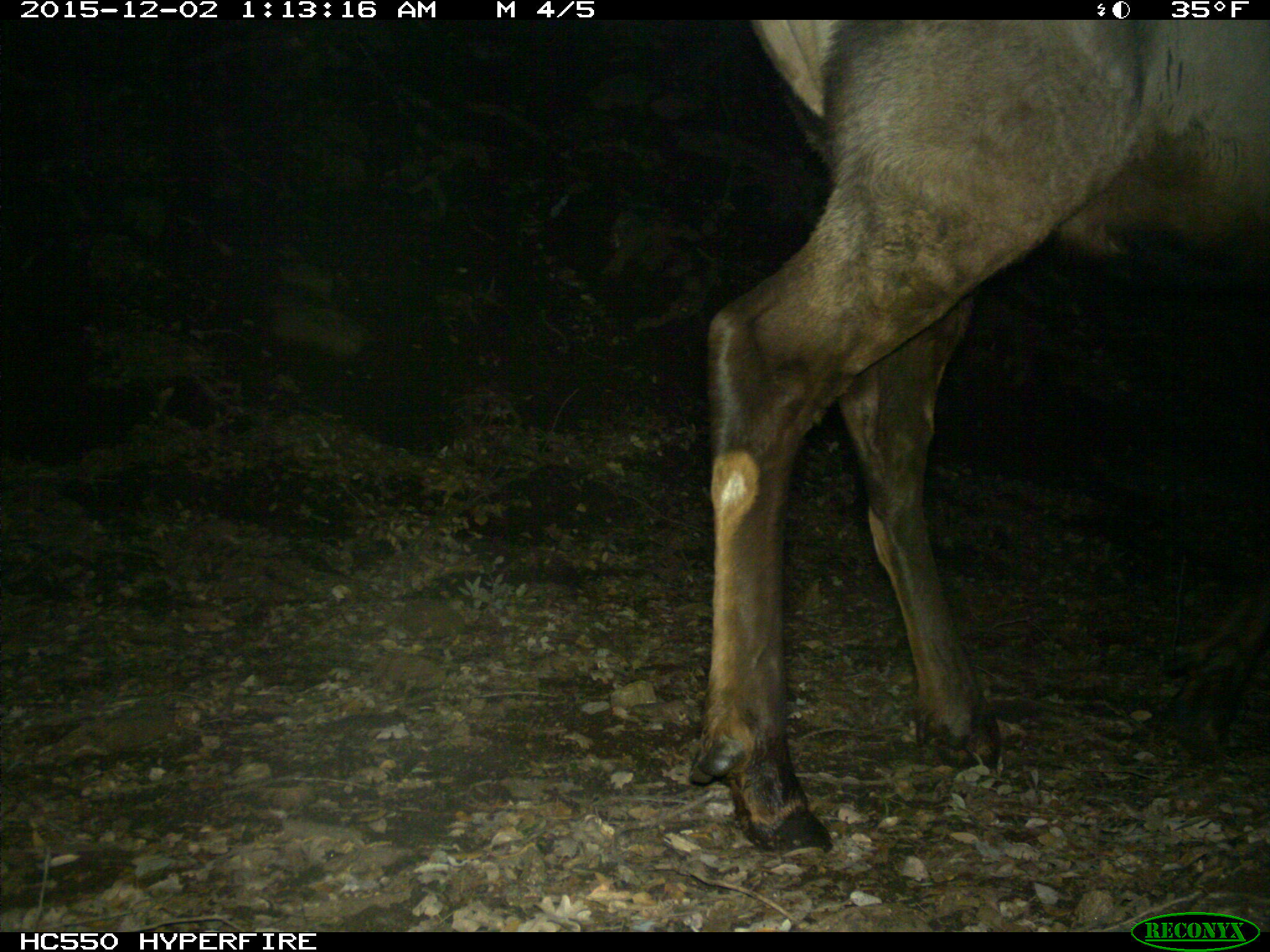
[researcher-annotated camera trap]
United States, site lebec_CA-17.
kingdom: Animalia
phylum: Chordata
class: Mammalia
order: Artiodactyla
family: Cervidae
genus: Cervus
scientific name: Cervus canadensis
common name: elk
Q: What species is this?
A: Cervus canadensis (elk).